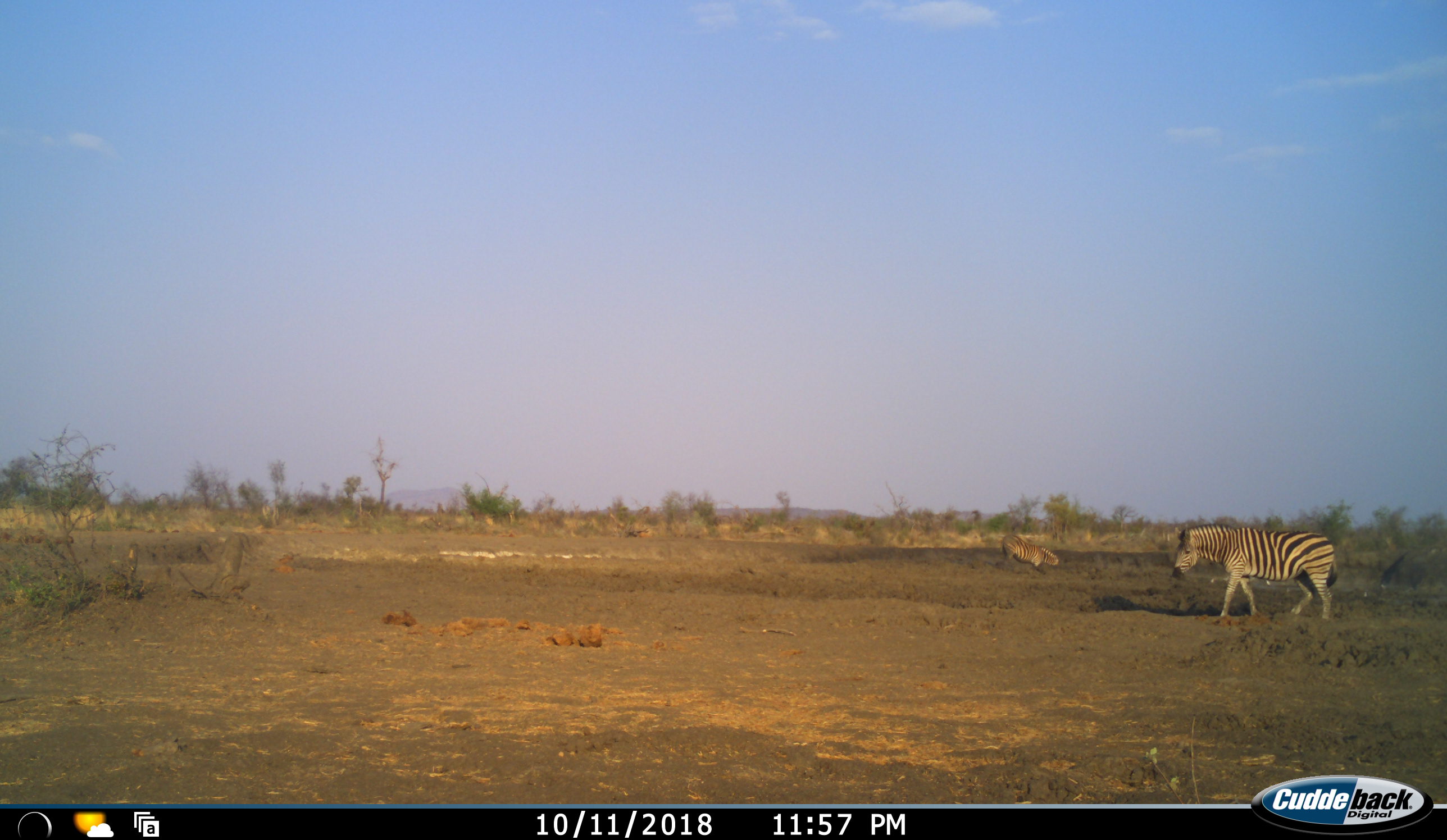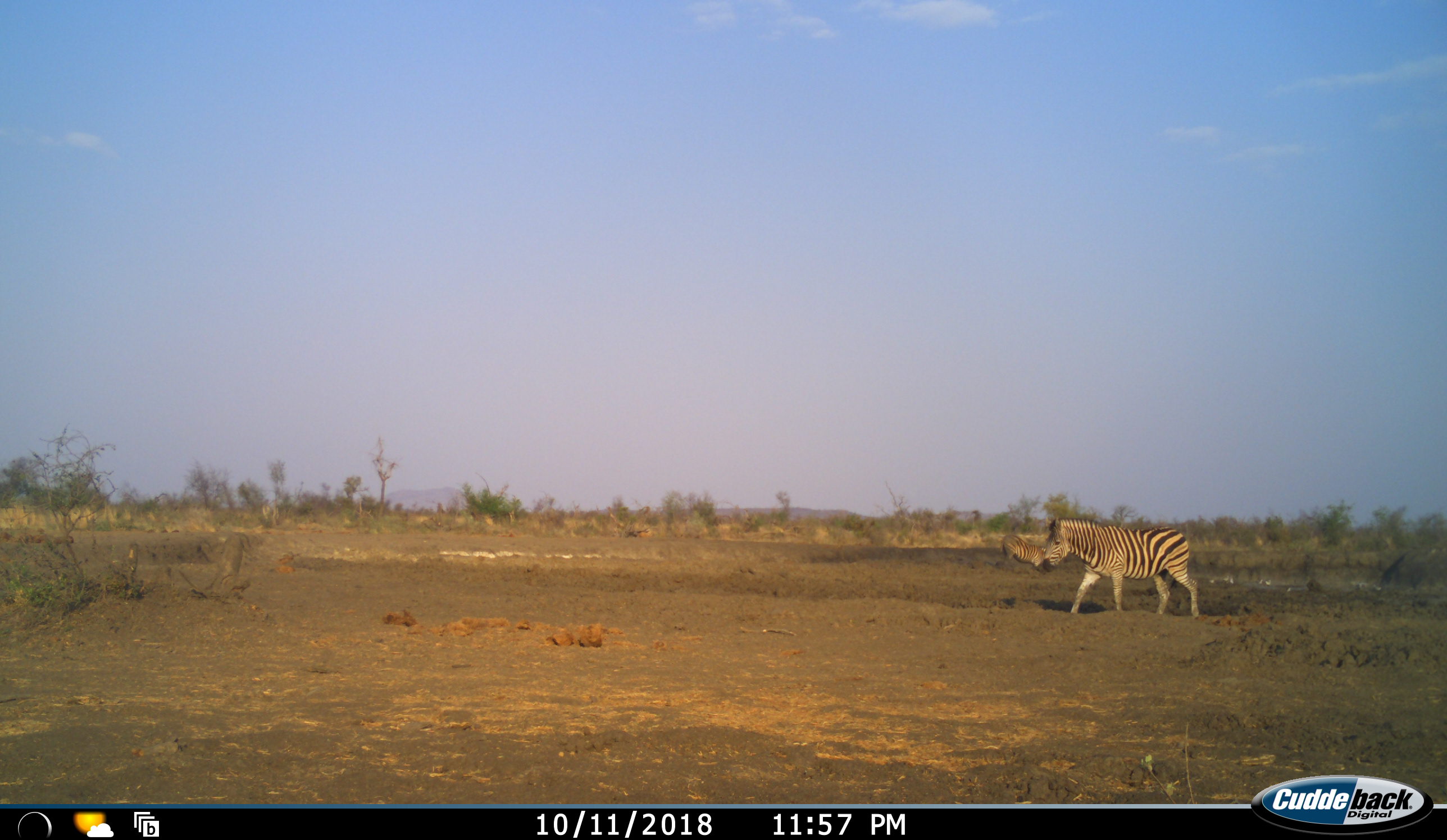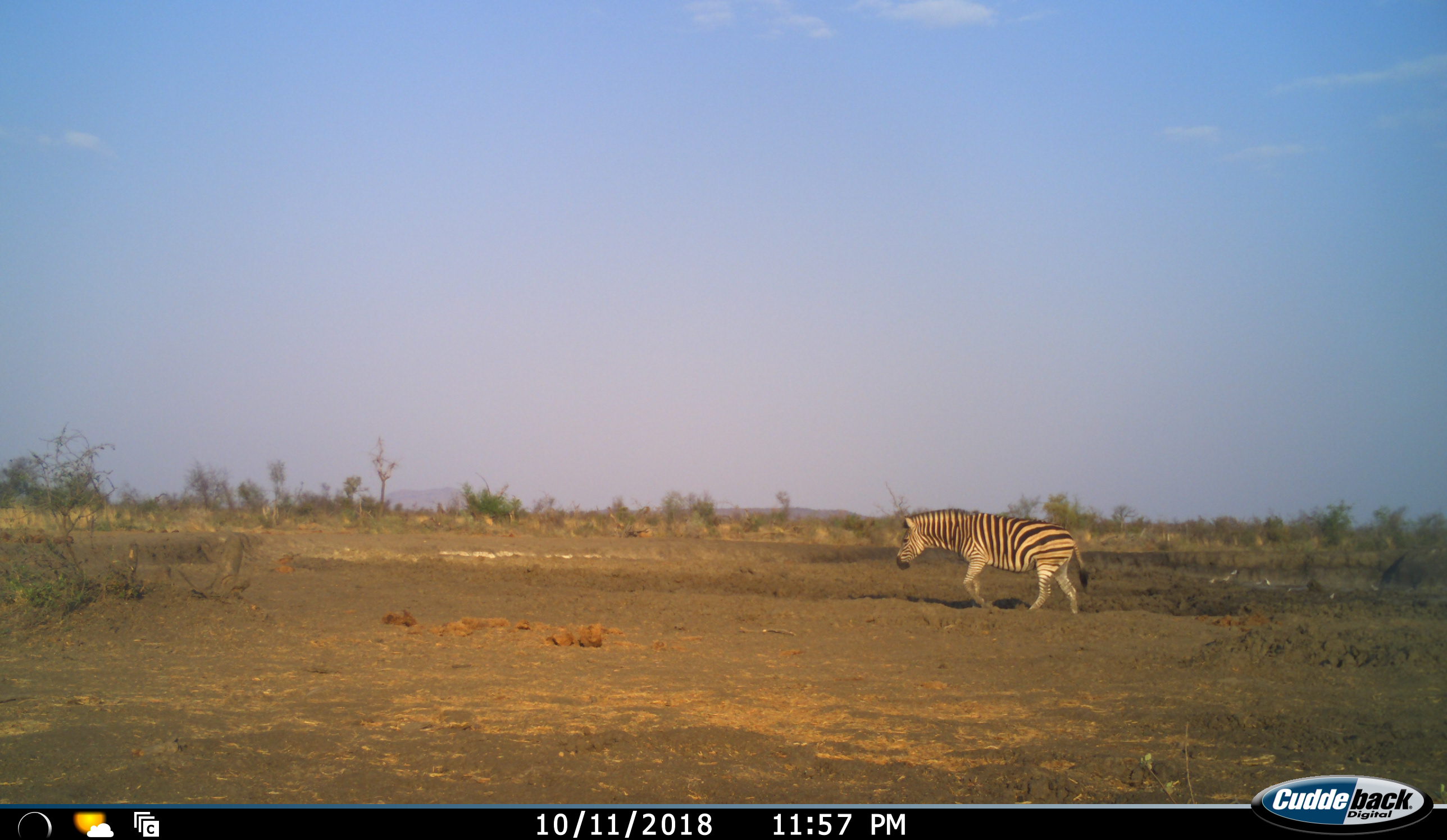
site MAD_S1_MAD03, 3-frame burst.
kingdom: Animalia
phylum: Chordata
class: Mammalia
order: Perissodactyla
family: Equidae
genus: Equus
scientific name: Equus quagga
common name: plains zebra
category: zebraplains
Zebraplains (plains zebra) (Equus quagga), count 2. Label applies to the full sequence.